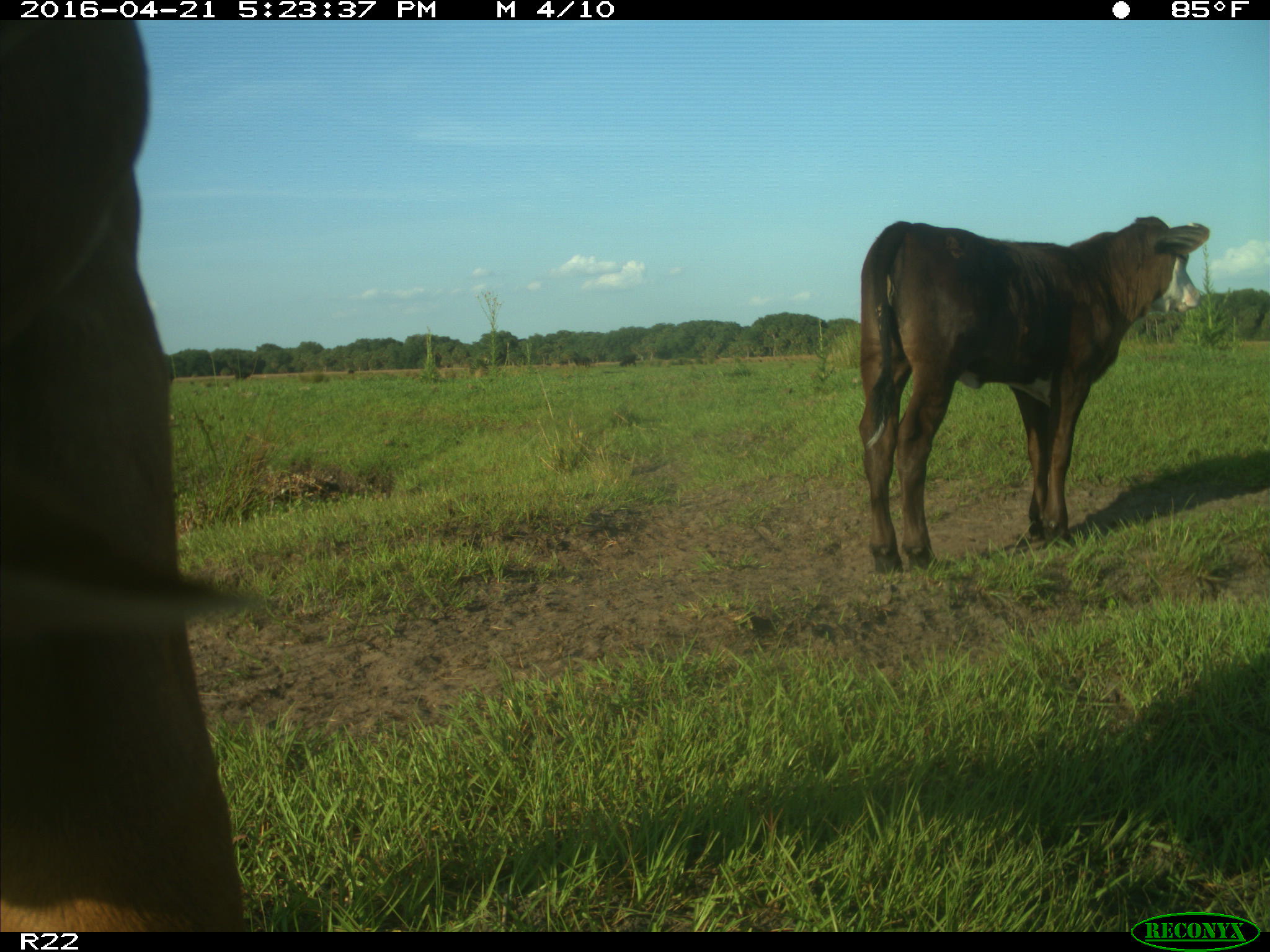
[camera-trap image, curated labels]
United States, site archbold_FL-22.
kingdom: Animalia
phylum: Chordata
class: Mammalia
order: Artiodactyla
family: Bovidae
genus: Bos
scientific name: Bos taurus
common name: domestic cow